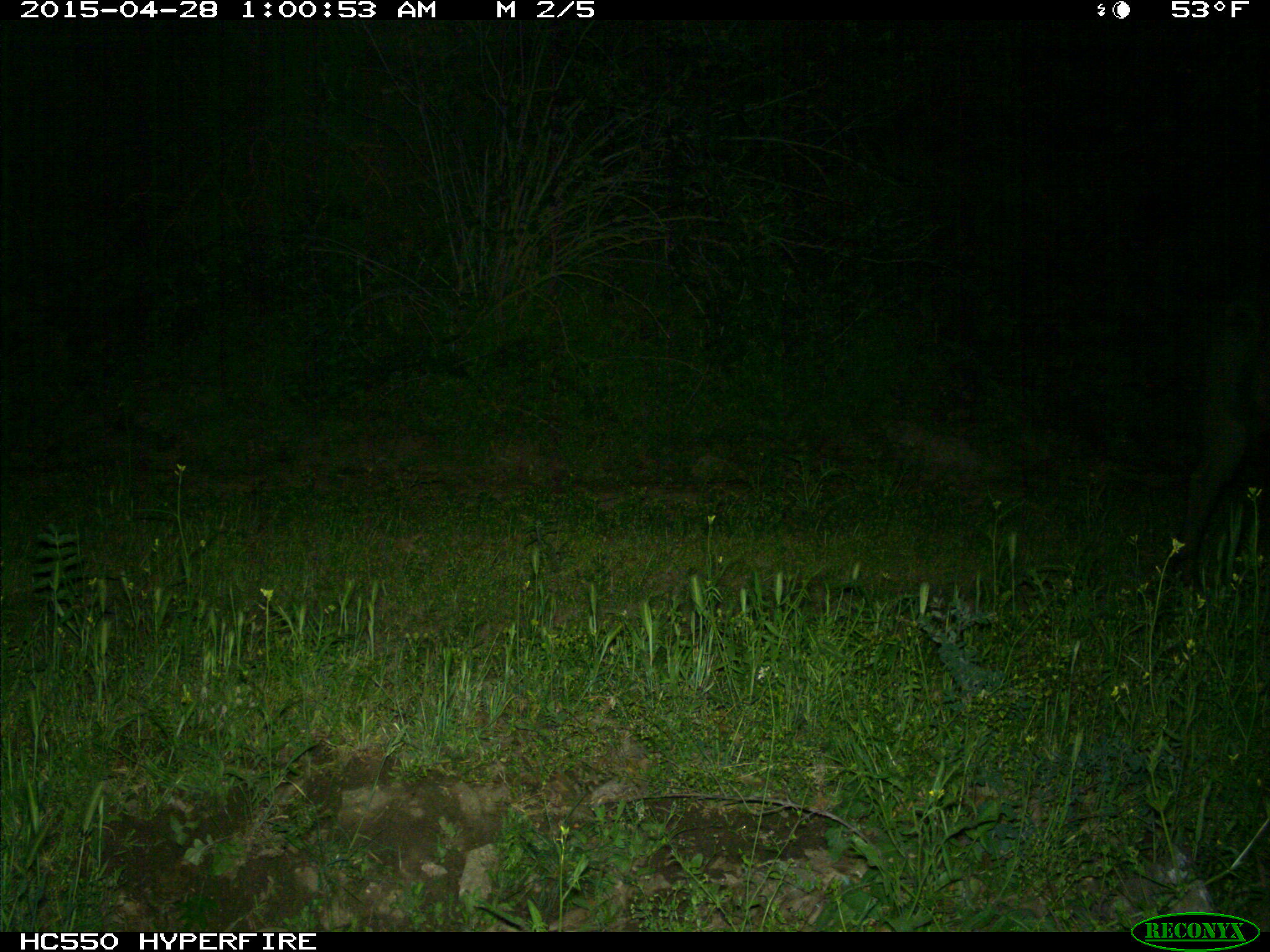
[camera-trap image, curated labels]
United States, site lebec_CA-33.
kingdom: Animalia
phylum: Chordata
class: Mammalia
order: Artiodactyla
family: Suidae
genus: Sus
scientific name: Sus scrofa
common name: wild boar